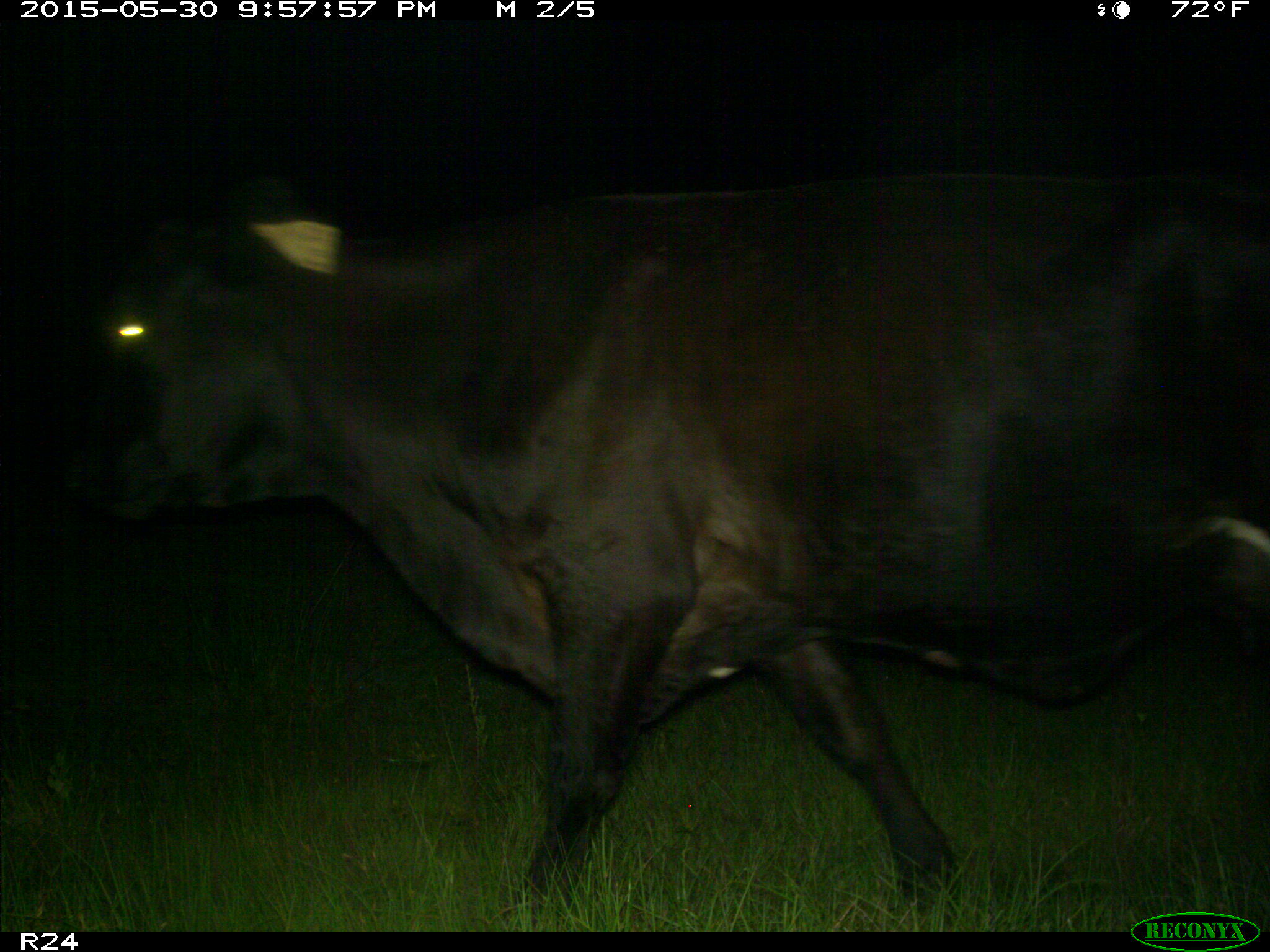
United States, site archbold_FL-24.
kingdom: Animalia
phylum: Chordata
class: Mammalia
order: Artiodactyla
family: Bovidae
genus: Bos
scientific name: Bos taurus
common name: domestic cow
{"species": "Bos taurus (domestic cow)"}